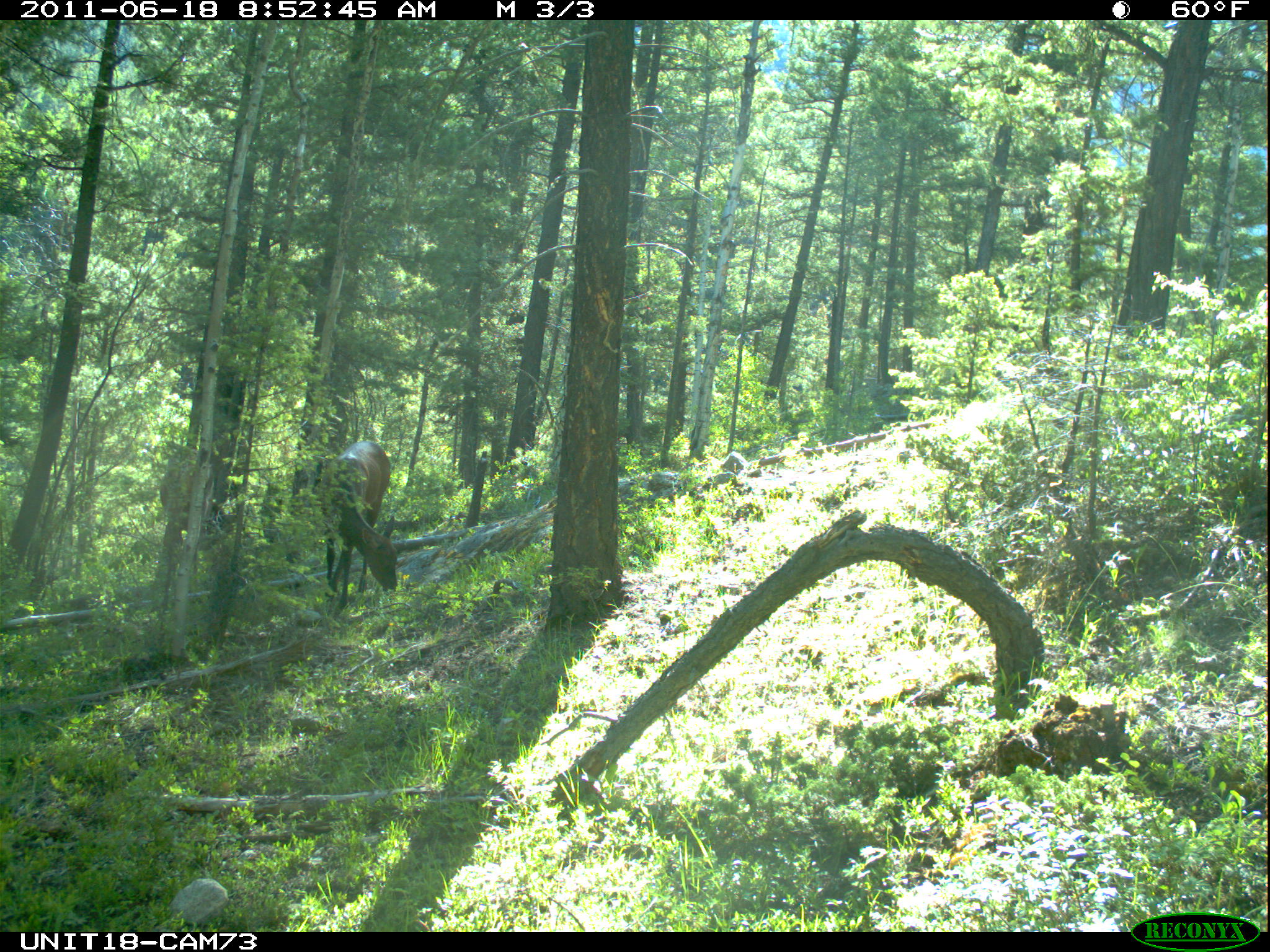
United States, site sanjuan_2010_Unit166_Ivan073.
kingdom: Animalia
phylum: Chordata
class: Mammalia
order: Artiodactyla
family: Cervidae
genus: Cervus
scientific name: Cervus elaphus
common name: red deer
Cervus elaphus (red deer).